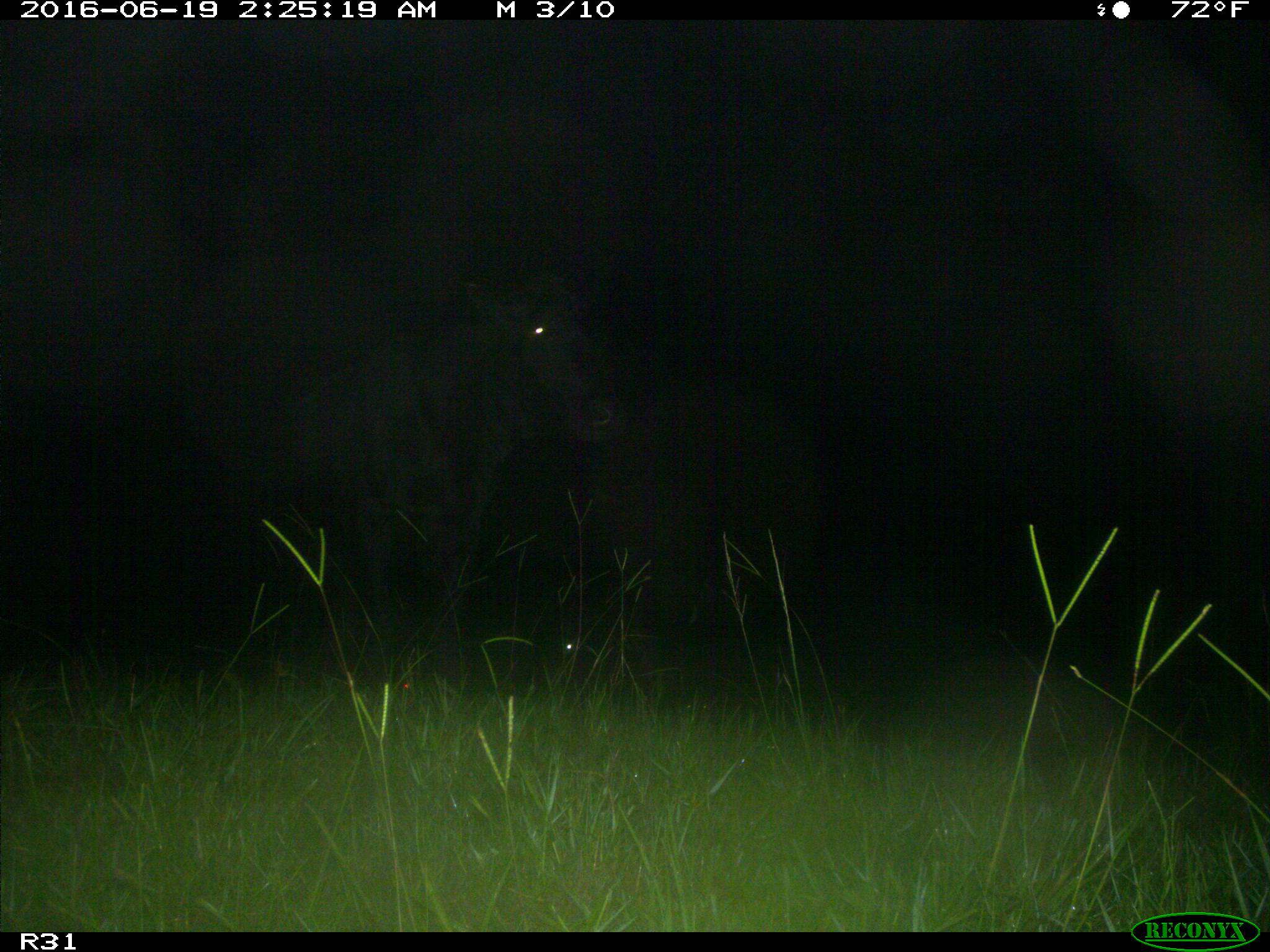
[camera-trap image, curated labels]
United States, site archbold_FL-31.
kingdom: Animalia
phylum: Chordata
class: Mammalia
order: Artiodactyla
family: Bovidae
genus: Bos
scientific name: Bos taurus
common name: domestic cow